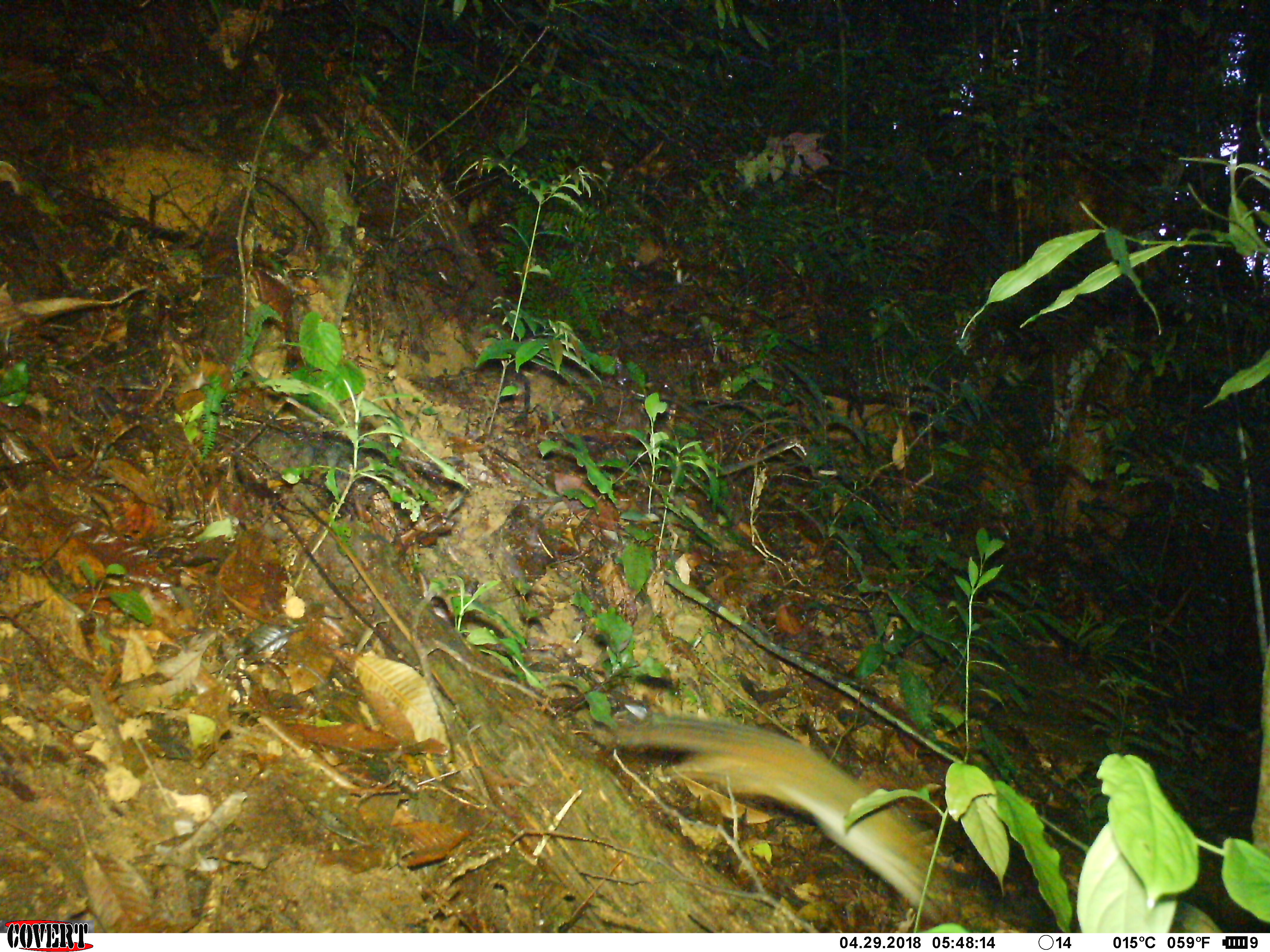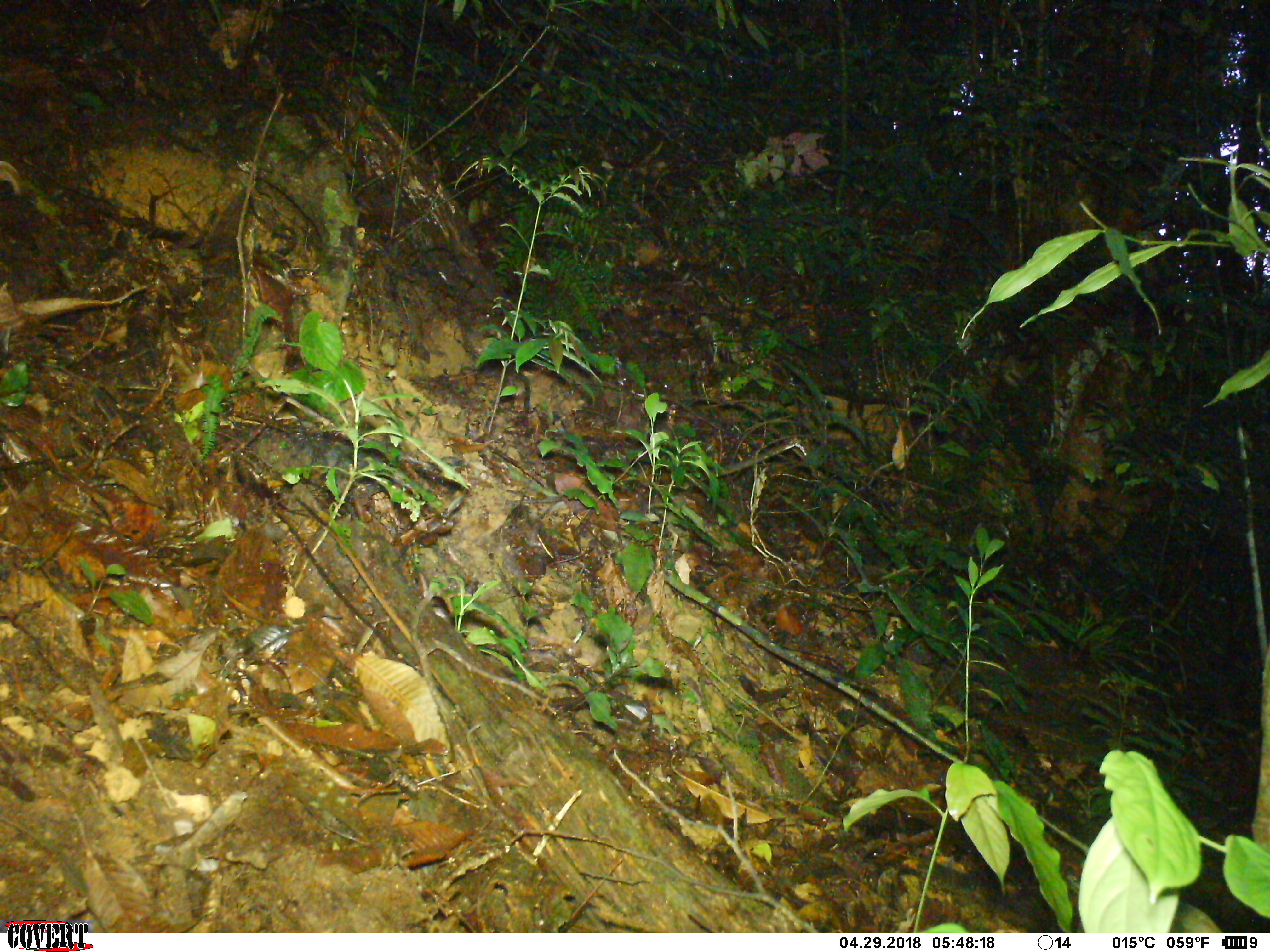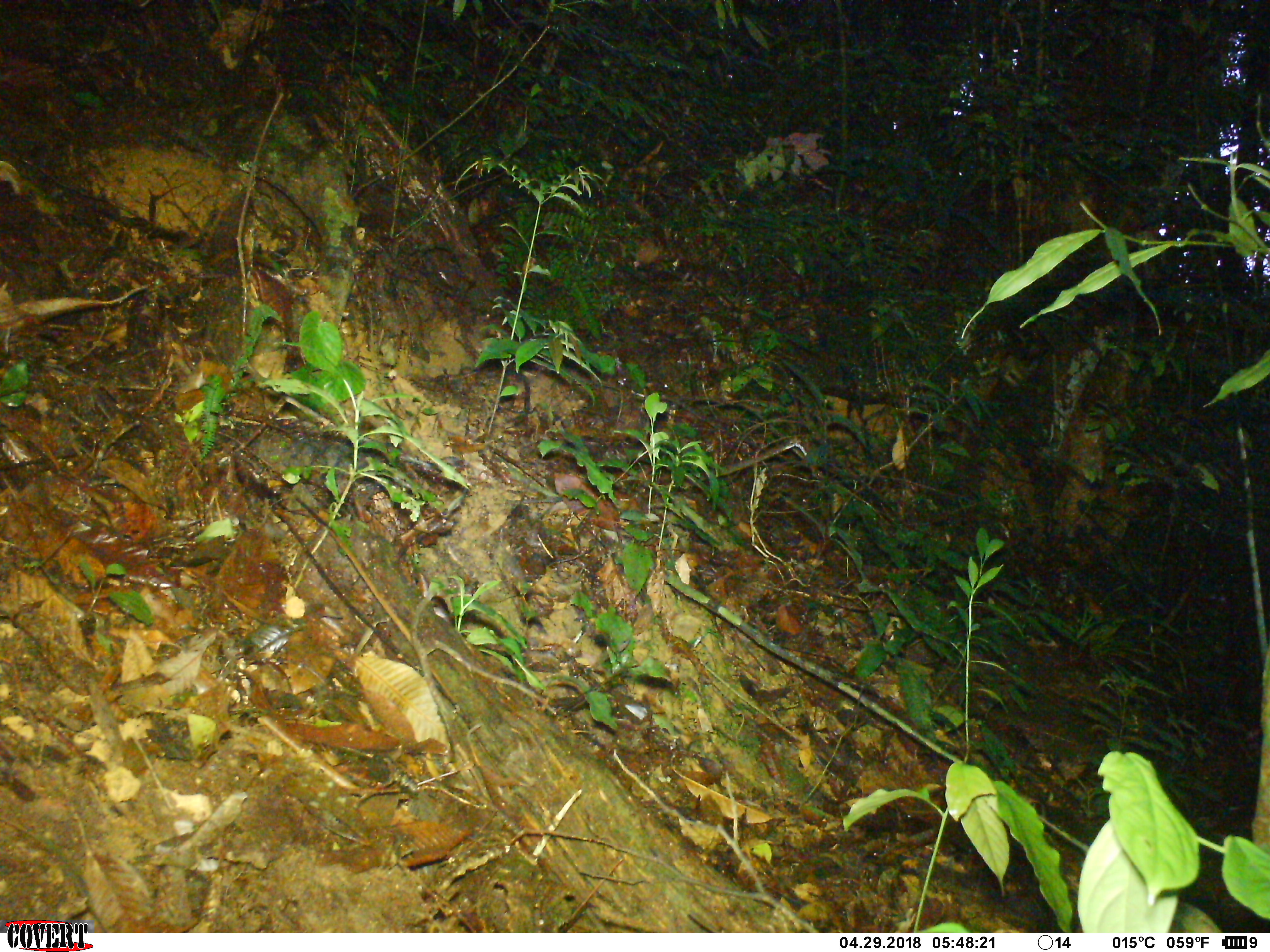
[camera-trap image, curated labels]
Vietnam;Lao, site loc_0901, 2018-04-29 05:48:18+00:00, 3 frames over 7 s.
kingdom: Animalia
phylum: Chordata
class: Mammalia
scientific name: Mammalia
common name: mammal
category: unidentified small mammal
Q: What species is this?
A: Unidentified small mammal (mammal) (Mammalia).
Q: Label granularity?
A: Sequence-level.